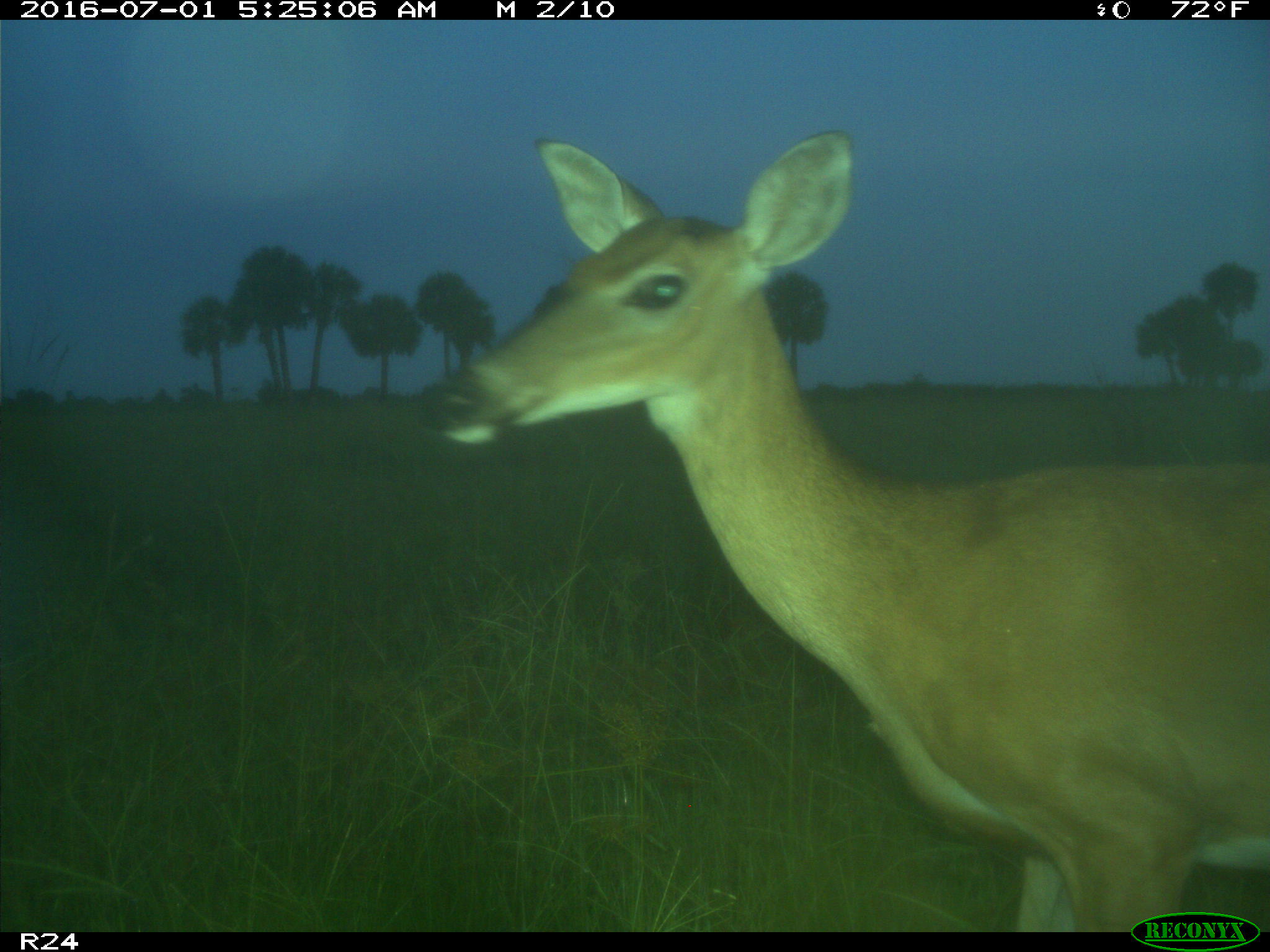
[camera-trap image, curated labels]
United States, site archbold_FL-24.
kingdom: Animalia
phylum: Chordata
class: Mammalia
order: Artiodactyla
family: Cervidae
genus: Odocoileus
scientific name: Odocoileus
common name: deer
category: unidentified deer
Unidentified deer (deer) (Odocoileus).